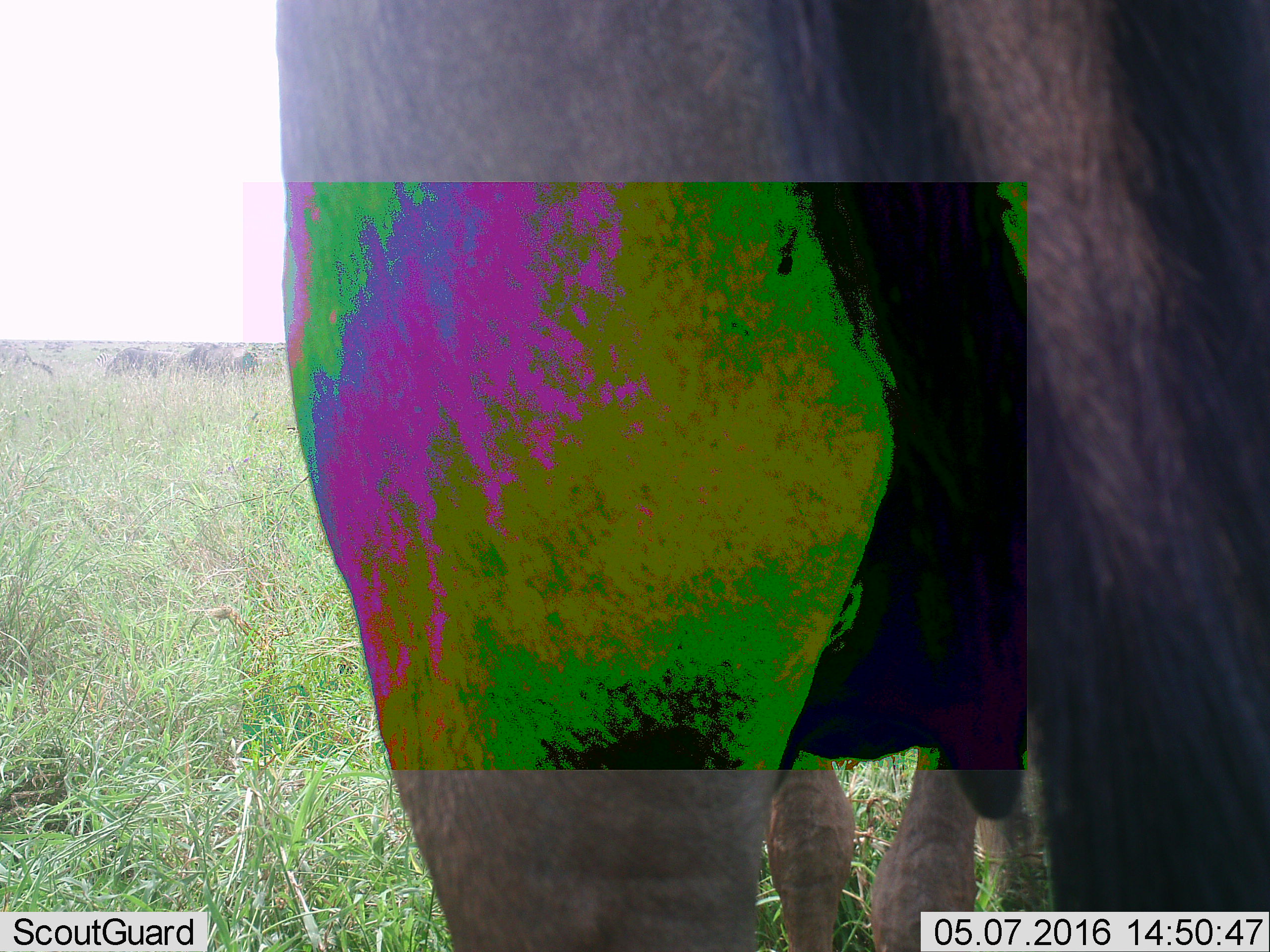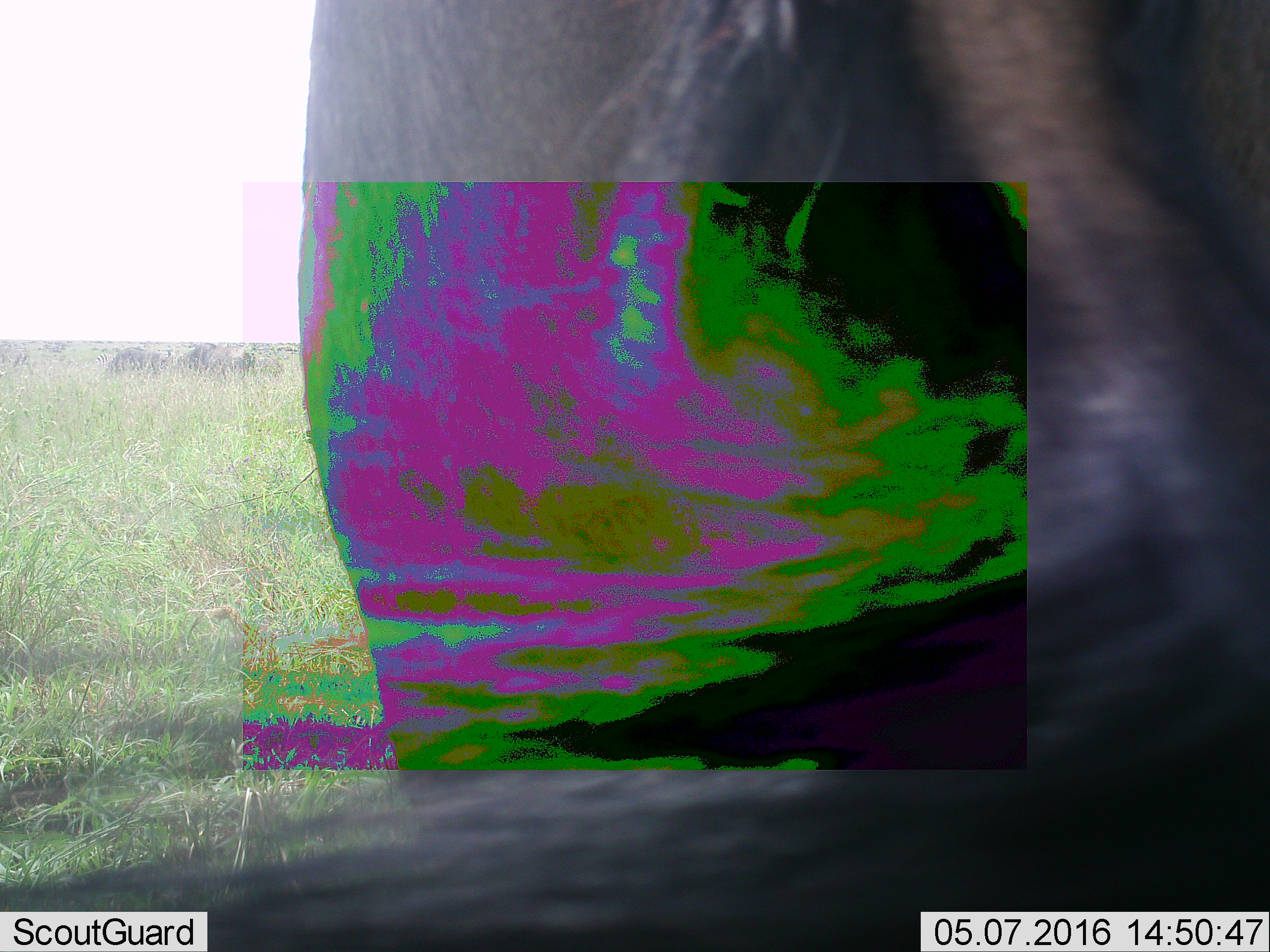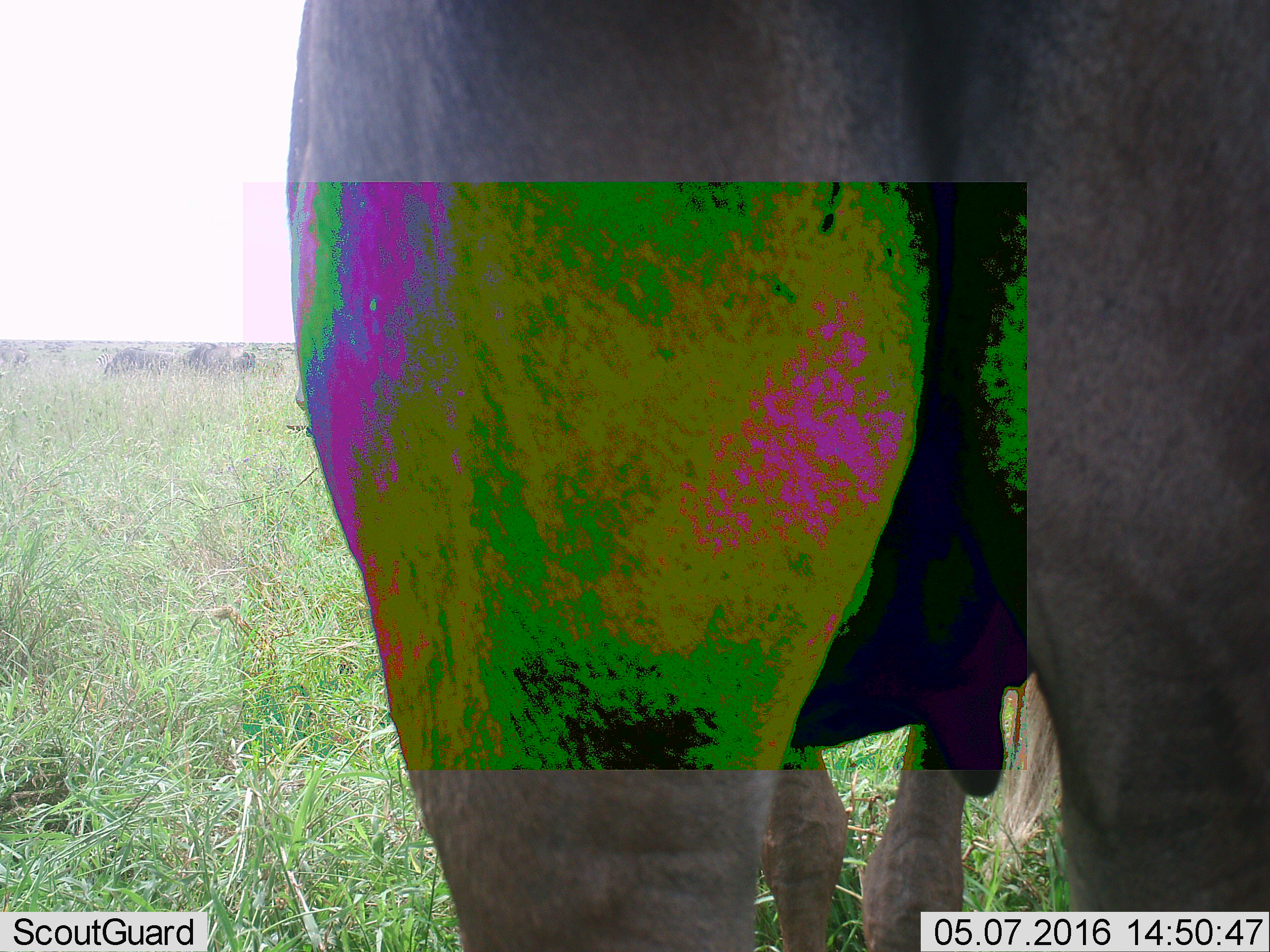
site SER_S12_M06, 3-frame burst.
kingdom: Animalia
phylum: Chordata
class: Mammalia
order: Artiodactyla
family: Bovidae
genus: Connochaetes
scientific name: Connochaetes taurinus taurinus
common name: blue wildebeest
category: wildebeestblue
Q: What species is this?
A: Wildebeestblue (blue wildebeest) (Connochaetes taurinus taurinus).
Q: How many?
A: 5.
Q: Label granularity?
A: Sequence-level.